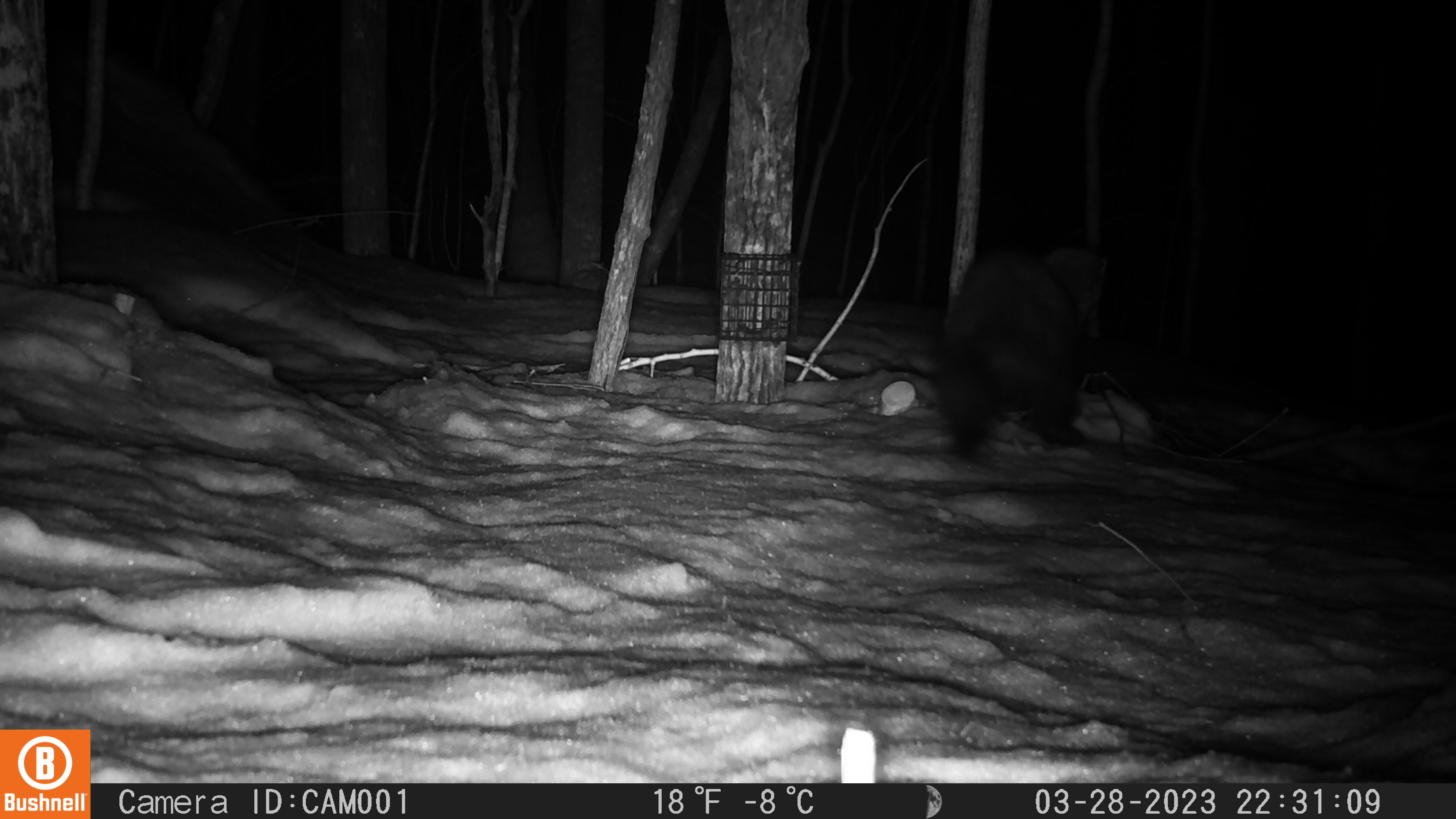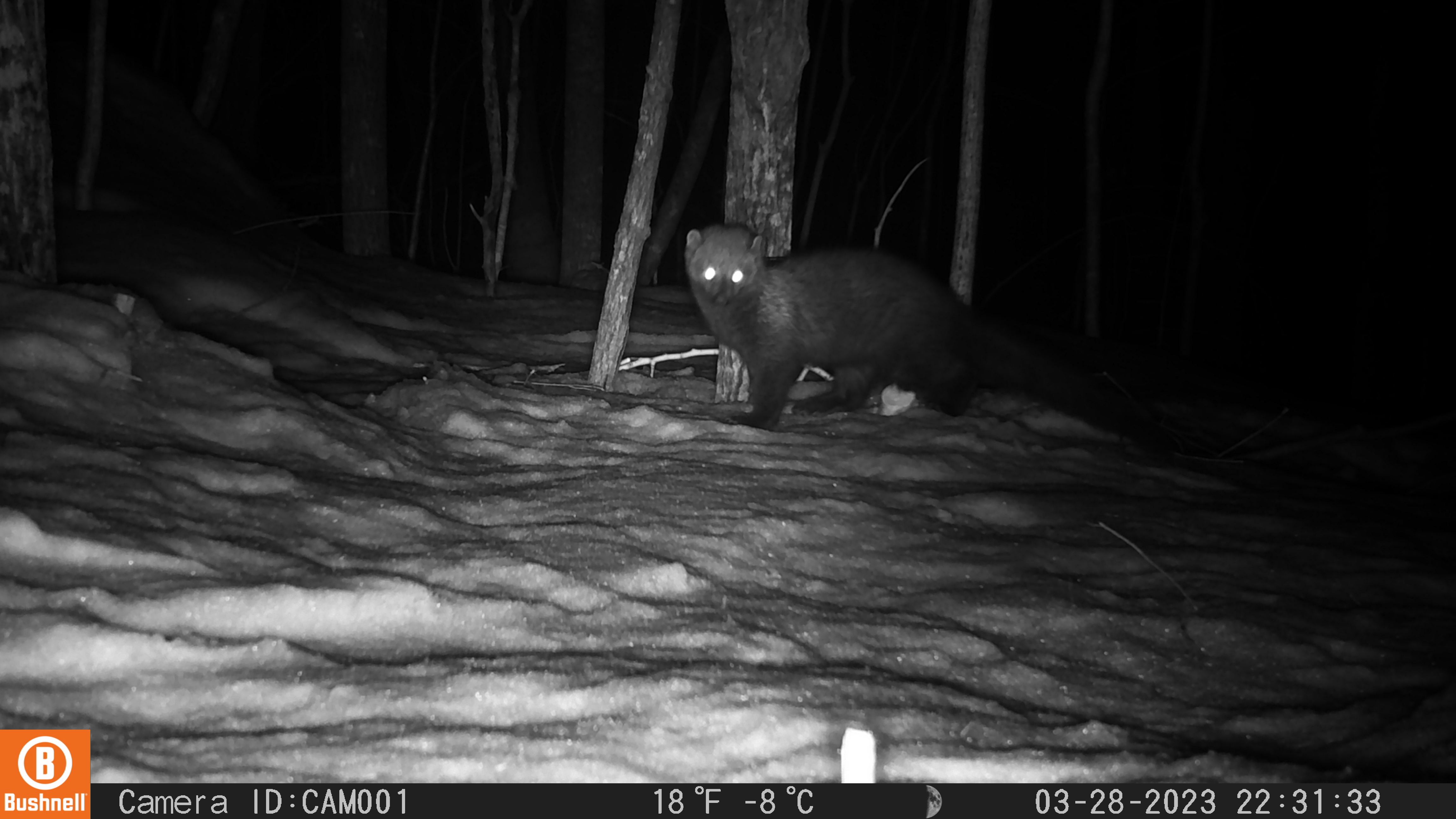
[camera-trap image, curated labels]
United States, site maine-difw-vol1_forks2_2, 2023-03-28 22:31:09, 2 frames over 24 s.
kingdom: Animalia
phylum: Chordata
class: Mammalia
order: Carnivora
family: Mustelidae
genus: Pekania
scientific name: Pekania pennanti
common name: fisher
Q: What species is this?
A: Fisher (Pekania pennanti).